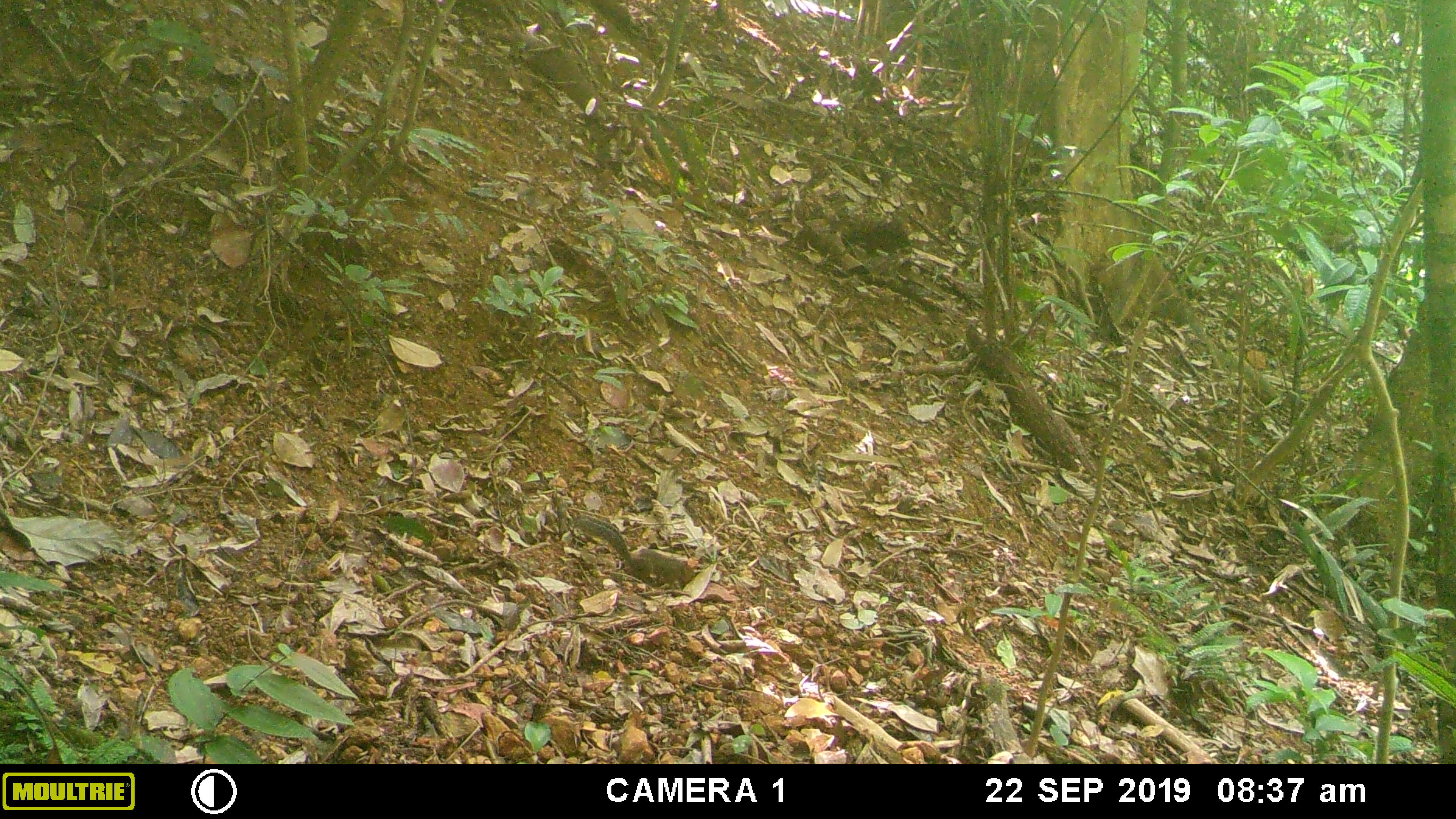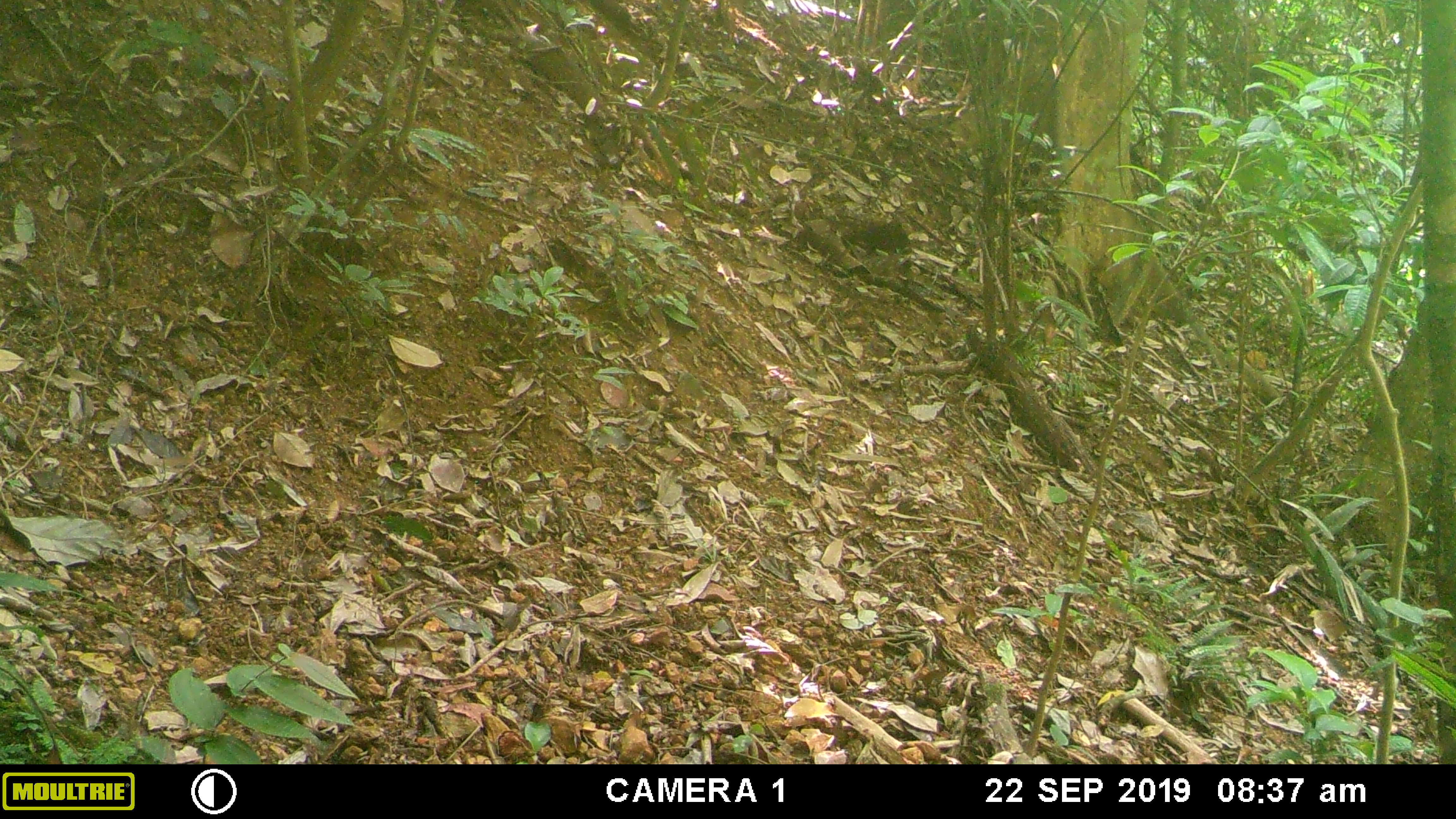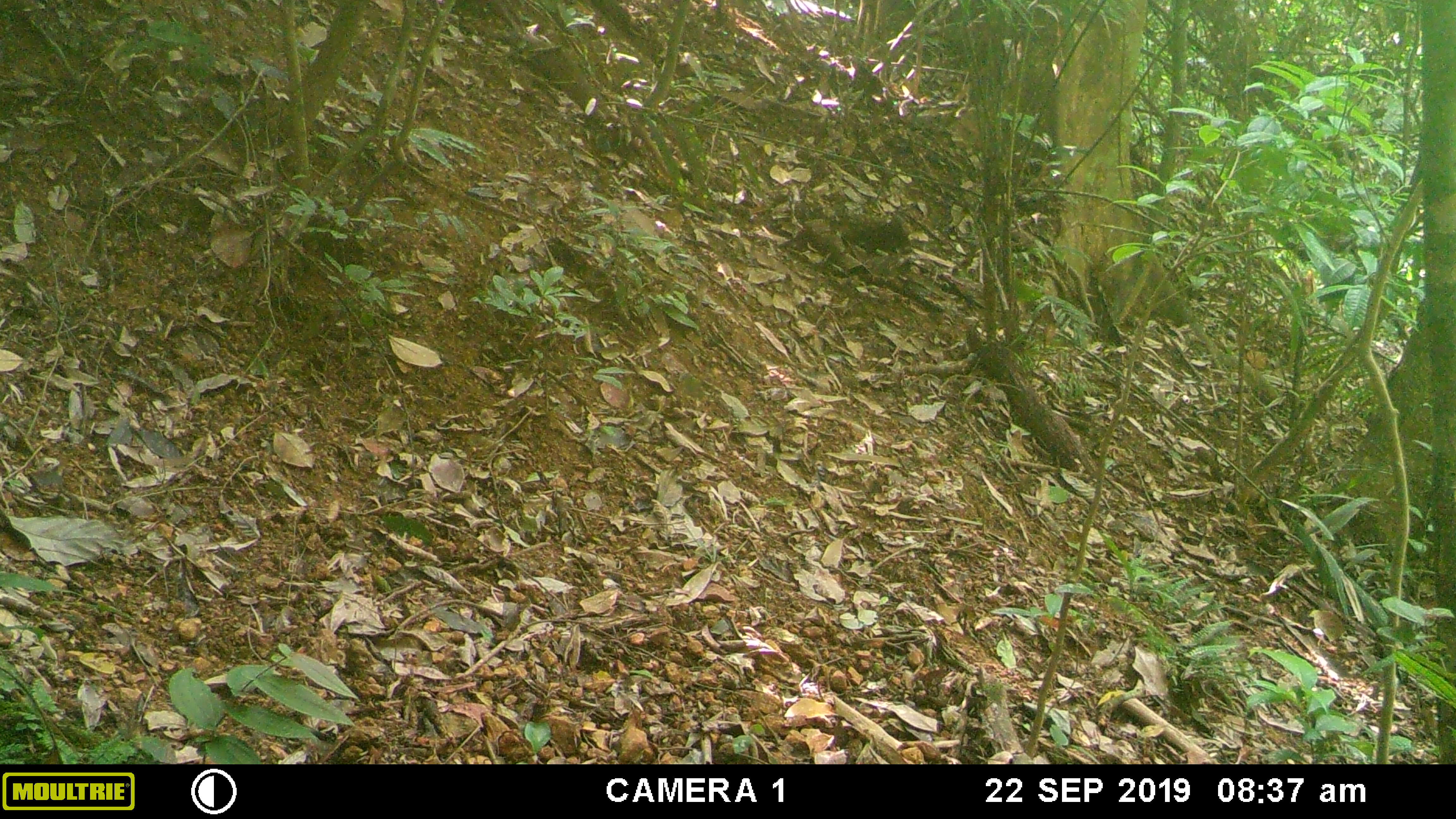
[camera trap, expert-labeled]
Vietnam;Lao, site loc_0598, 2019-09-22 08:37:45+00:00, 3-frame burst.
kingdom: Animalia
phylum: Chordata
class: Mammalia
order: Rodentia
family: Sciuridae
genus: Dremomys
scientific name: Dremomys rufigenis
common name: red-cheeked squirrel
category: red cheeked squirrel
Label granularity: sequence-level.